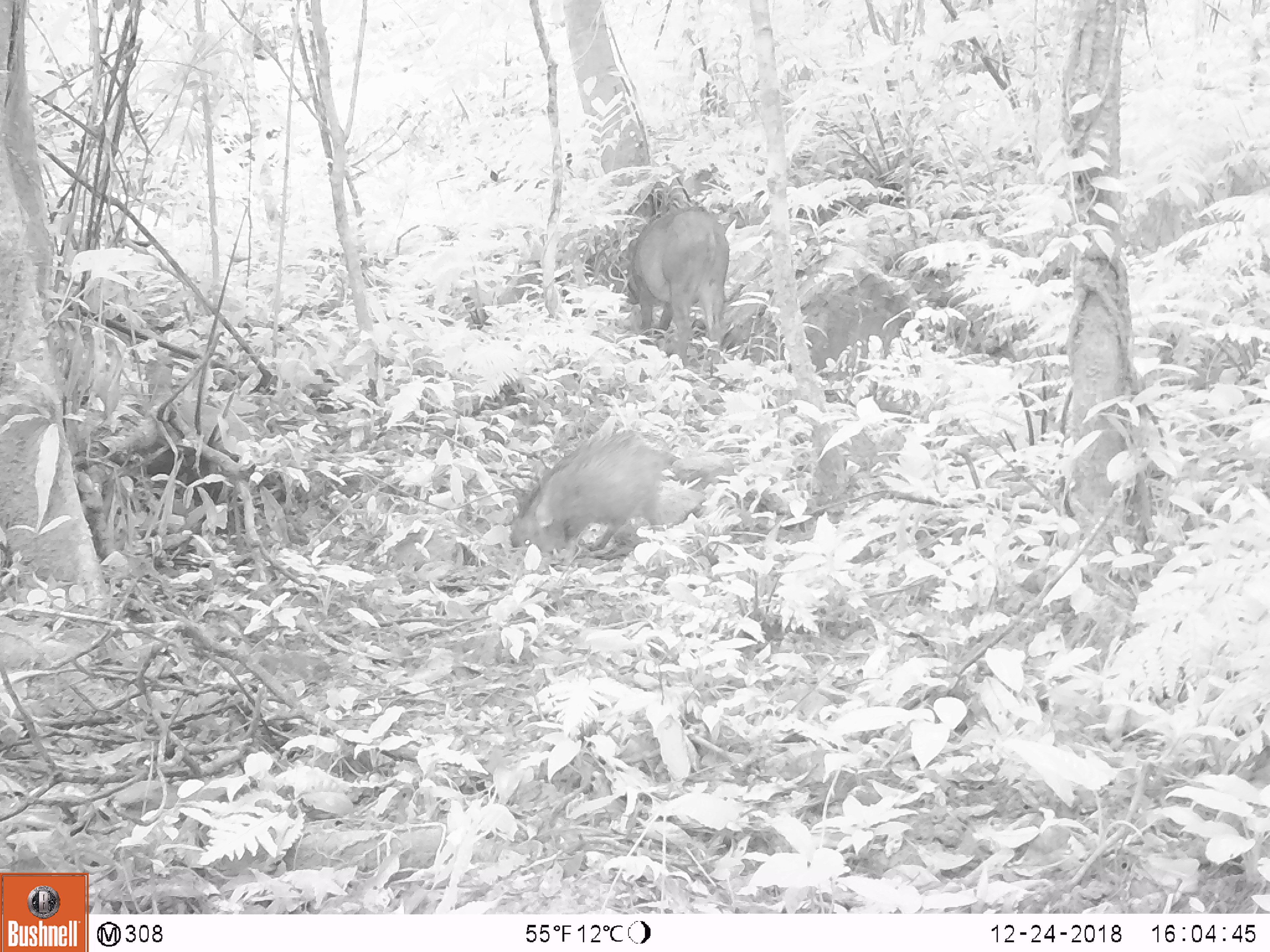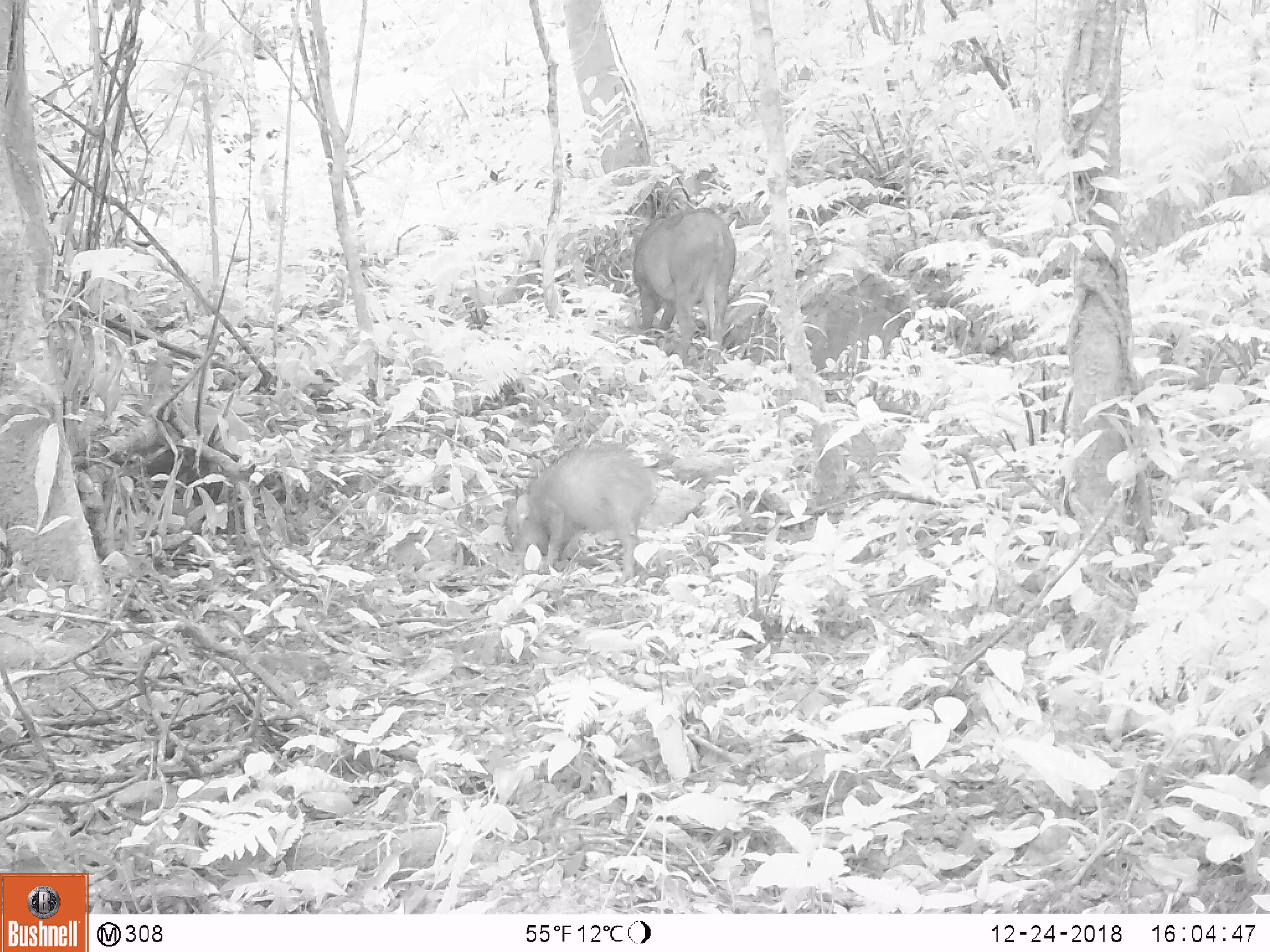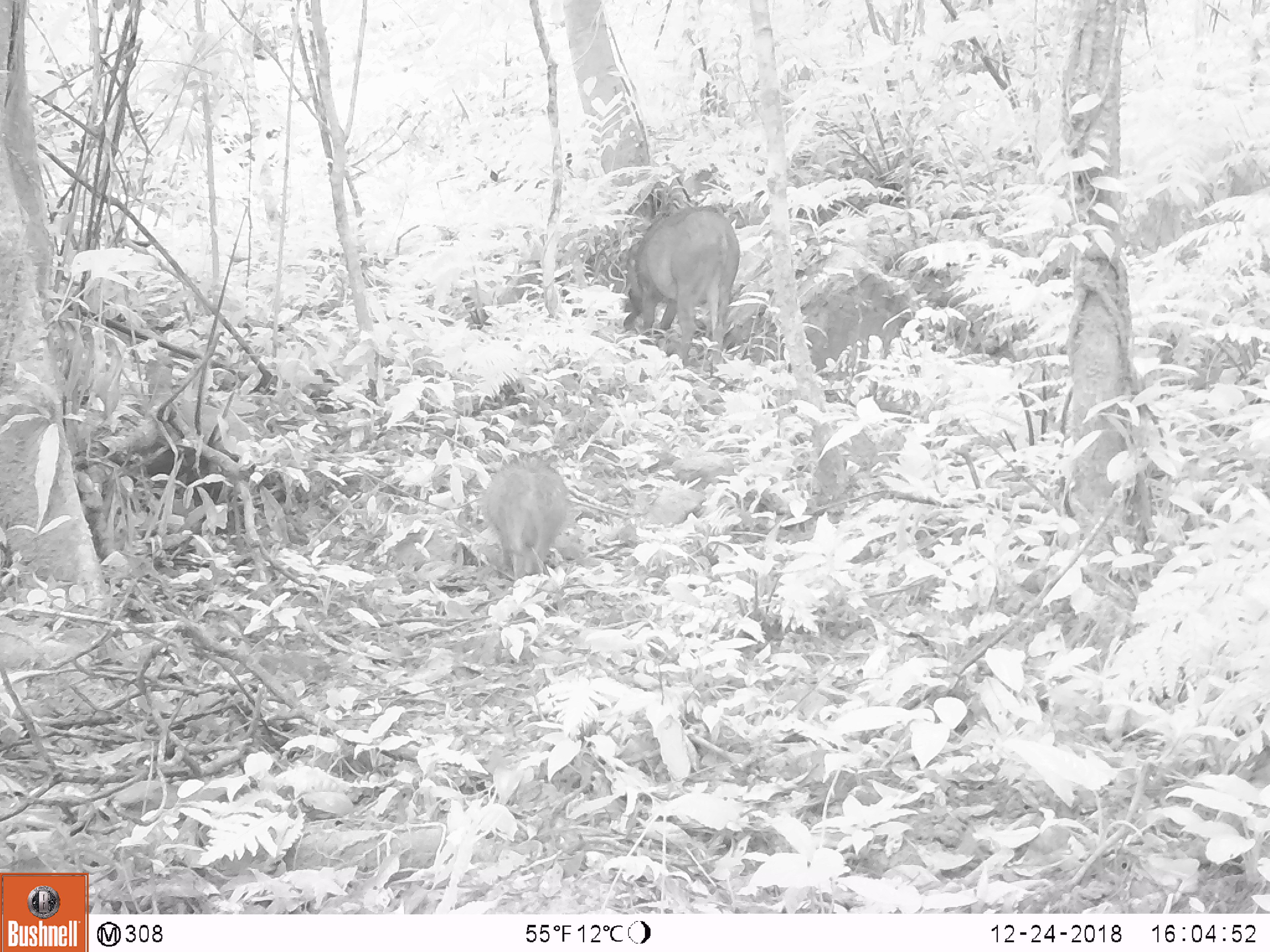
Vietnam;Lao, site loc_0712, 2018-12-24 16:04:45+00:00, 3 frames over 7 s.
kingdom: Animalia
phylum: Chordata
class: Mammalia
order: Artiodactyla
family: Suidae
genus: Sus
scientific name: Sus scrofa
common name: eurasian wild pig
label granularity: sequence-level